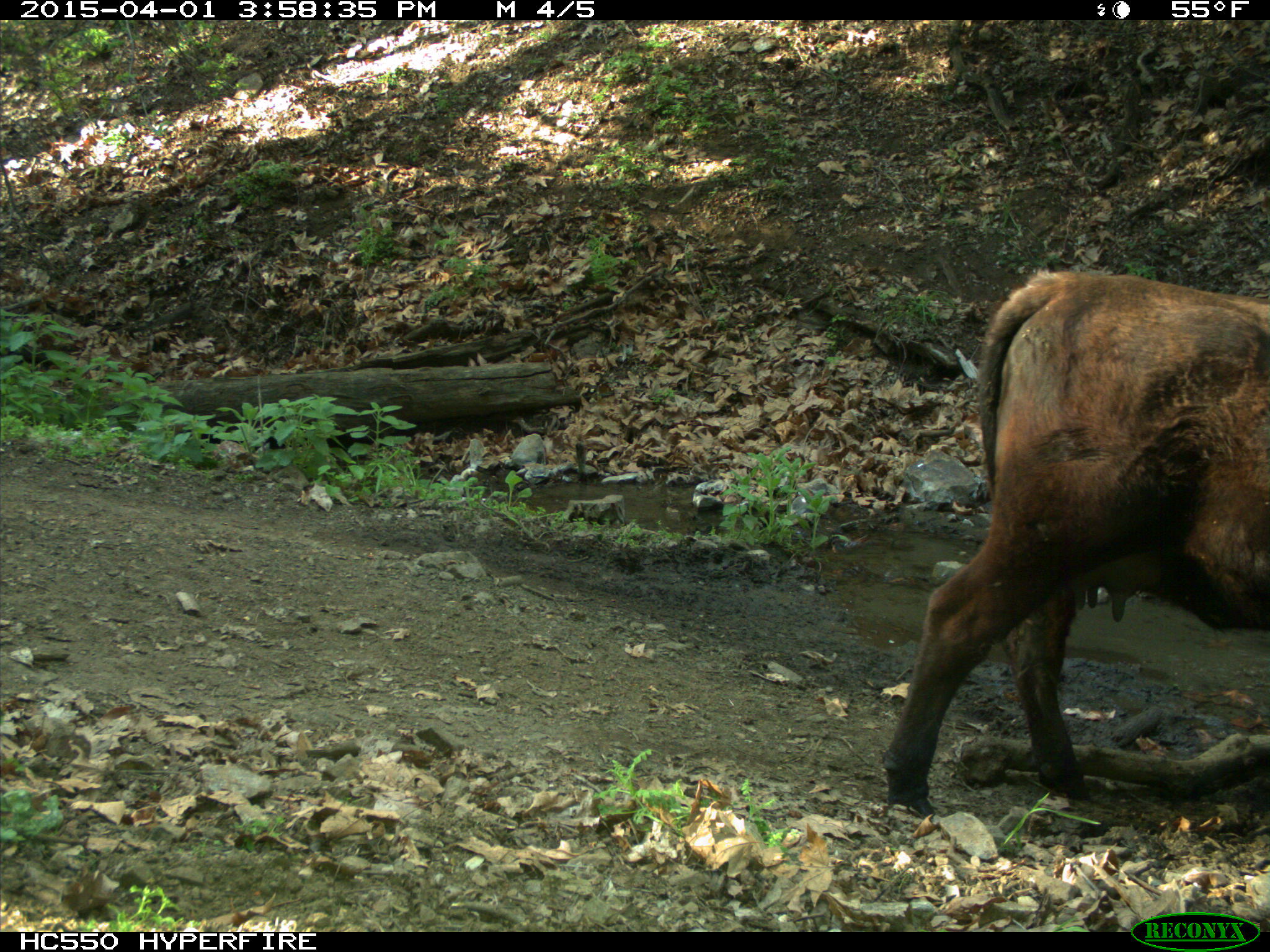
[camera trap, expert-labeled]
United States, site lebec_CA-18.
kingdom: Animalia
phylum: Chordata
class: Mammalia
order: Artiodactyla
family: Bovidae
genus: Bos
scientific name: Bos taurus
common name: domestic cow